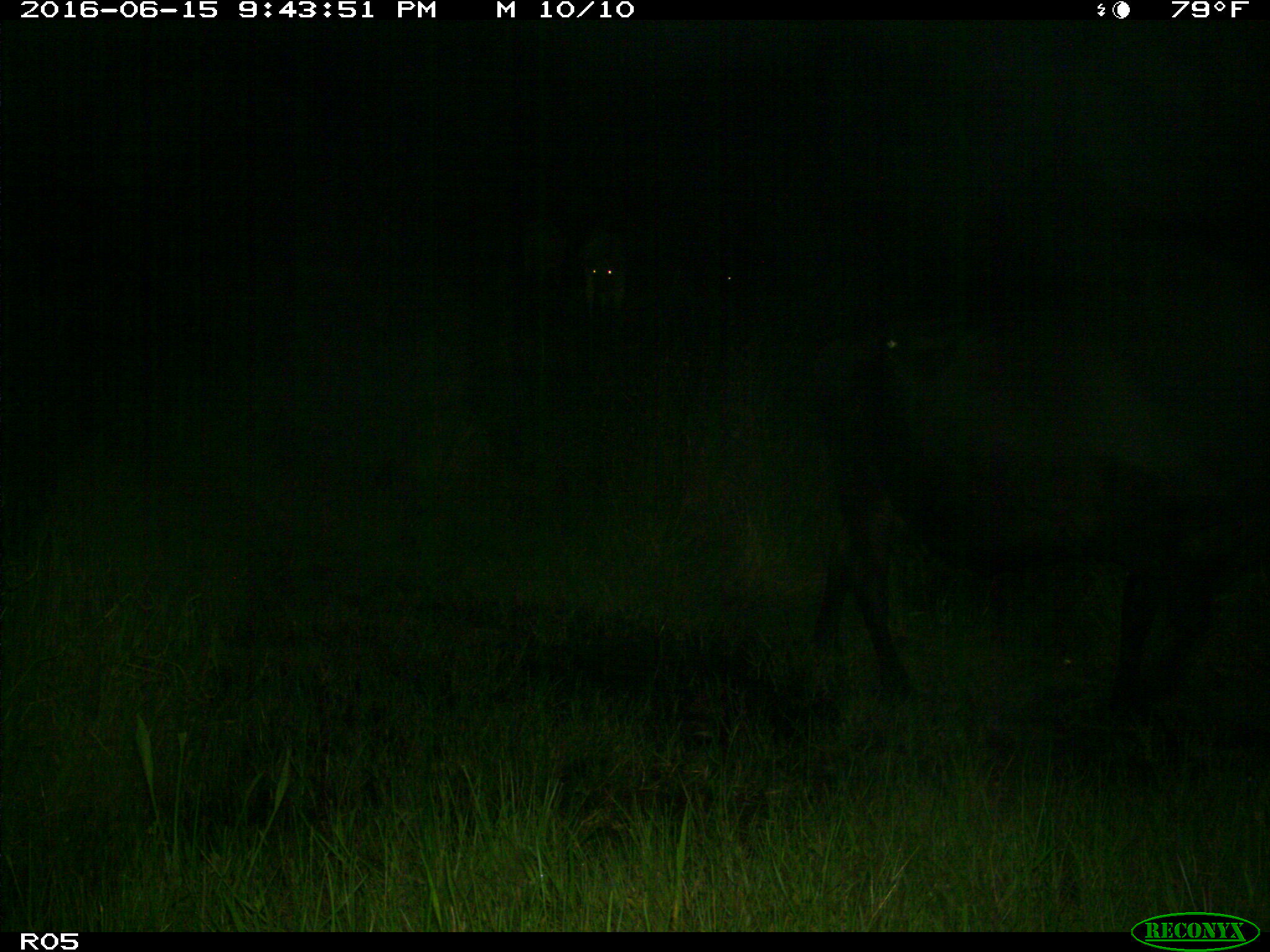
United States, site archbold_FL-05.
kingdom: Animalia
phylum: Chordata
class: Mammalia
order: Artiodactyla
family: Bovidae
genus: Bos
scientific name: Bos taurus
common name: domestic cow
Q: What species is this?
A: Bos taurus (domestic cow).